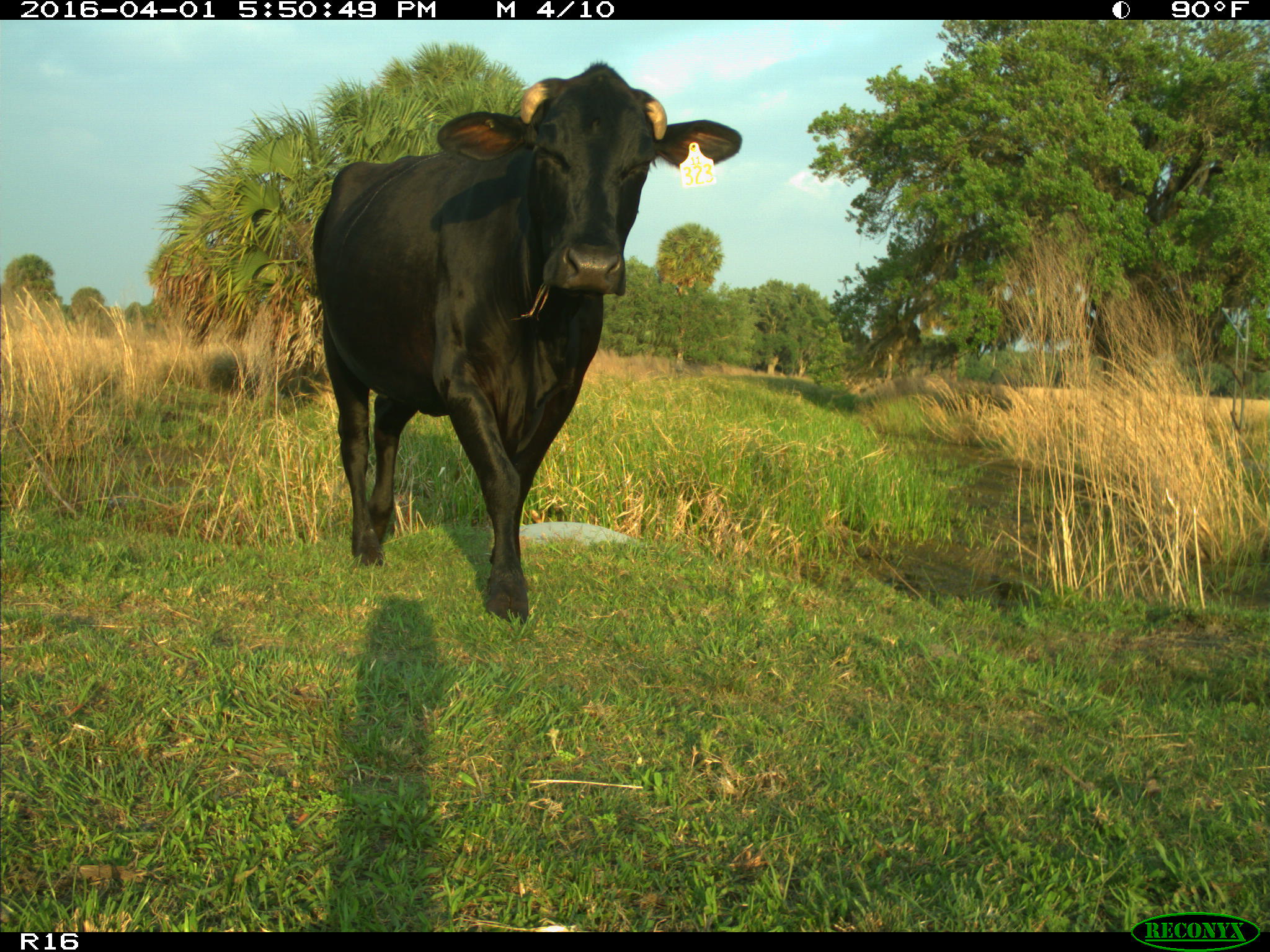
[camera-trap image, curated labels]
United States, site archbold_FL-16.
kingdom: Animalia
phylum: Chordata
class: Mammalia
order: Artiodactyla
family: Bovidae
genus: Bos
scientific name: Bos taurus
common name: domestic cow